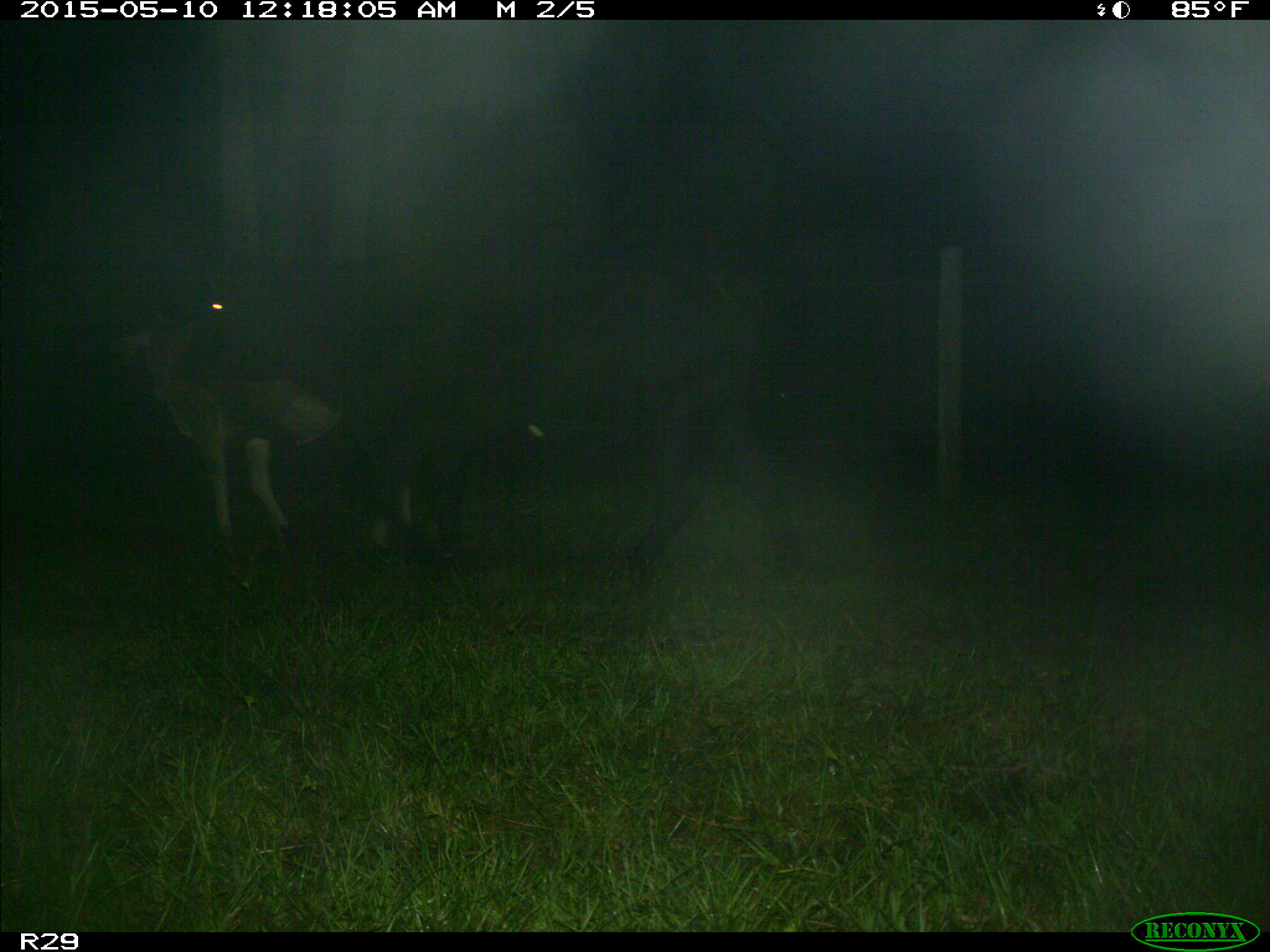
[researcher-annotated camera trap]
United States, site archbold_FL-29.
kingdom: Animalia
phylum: Chordata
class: Mammalia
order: Artiodactyla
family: Bovidae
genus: Bos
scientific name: Bos taurus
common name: domestic cow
Bos taurus (domestic cow).